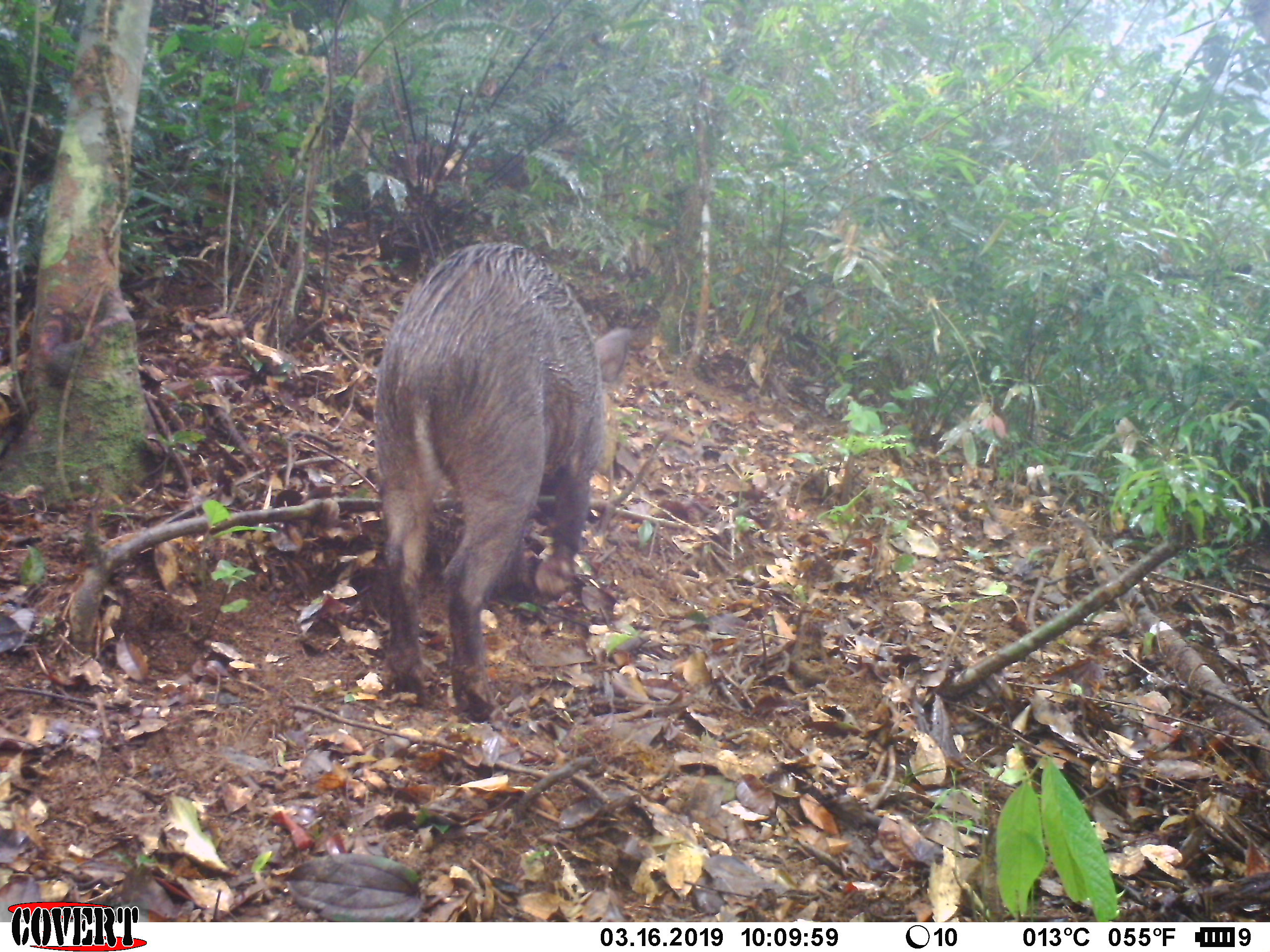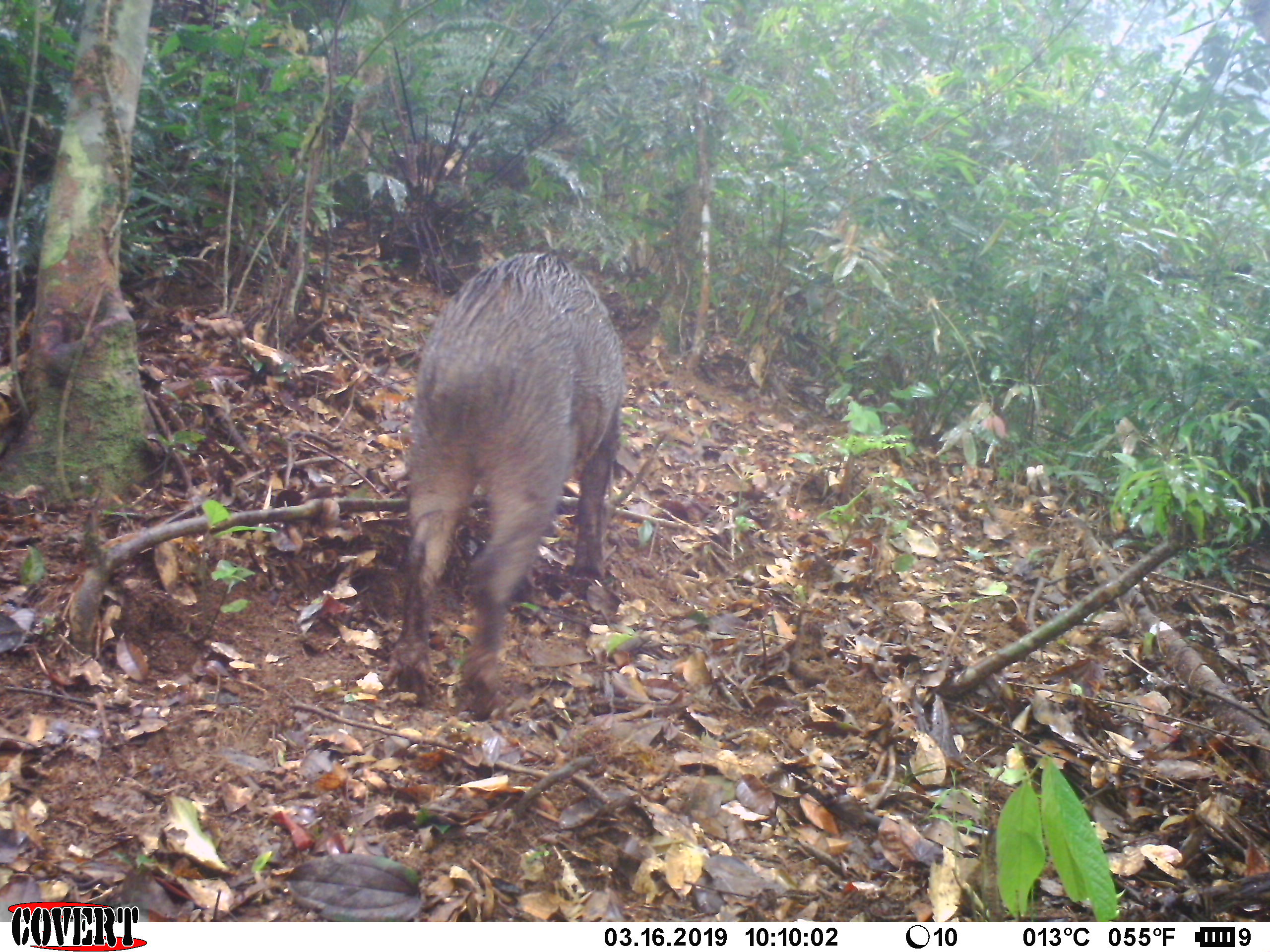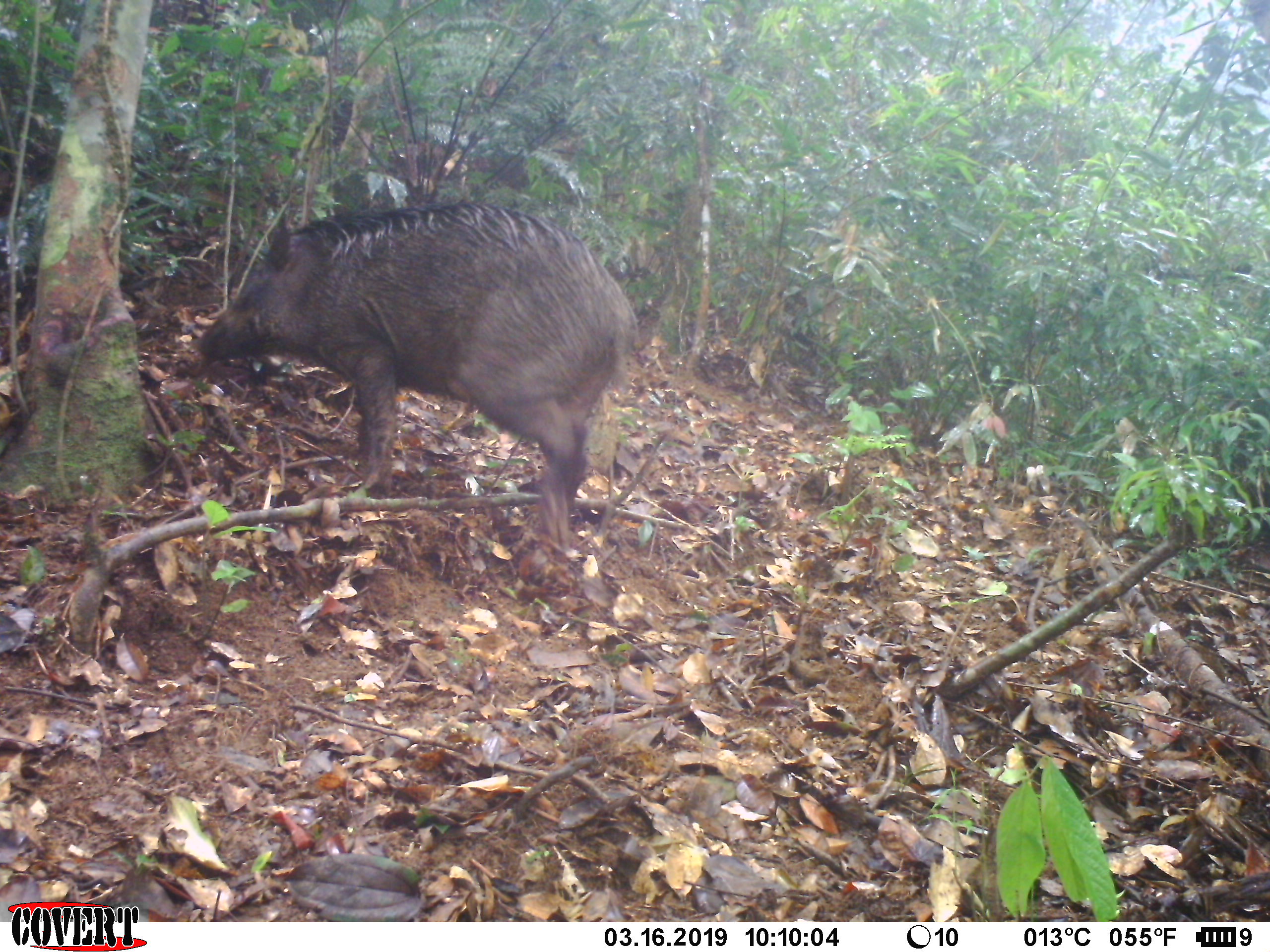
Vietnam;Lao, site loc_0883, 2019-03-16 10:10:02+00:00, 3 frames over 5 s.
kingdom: Animalia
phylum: Chordata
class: Mammalia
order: Artiodactyla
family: Suidae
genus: Sus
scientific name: Sus scrofa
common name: eurasian wild pig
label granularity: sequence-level